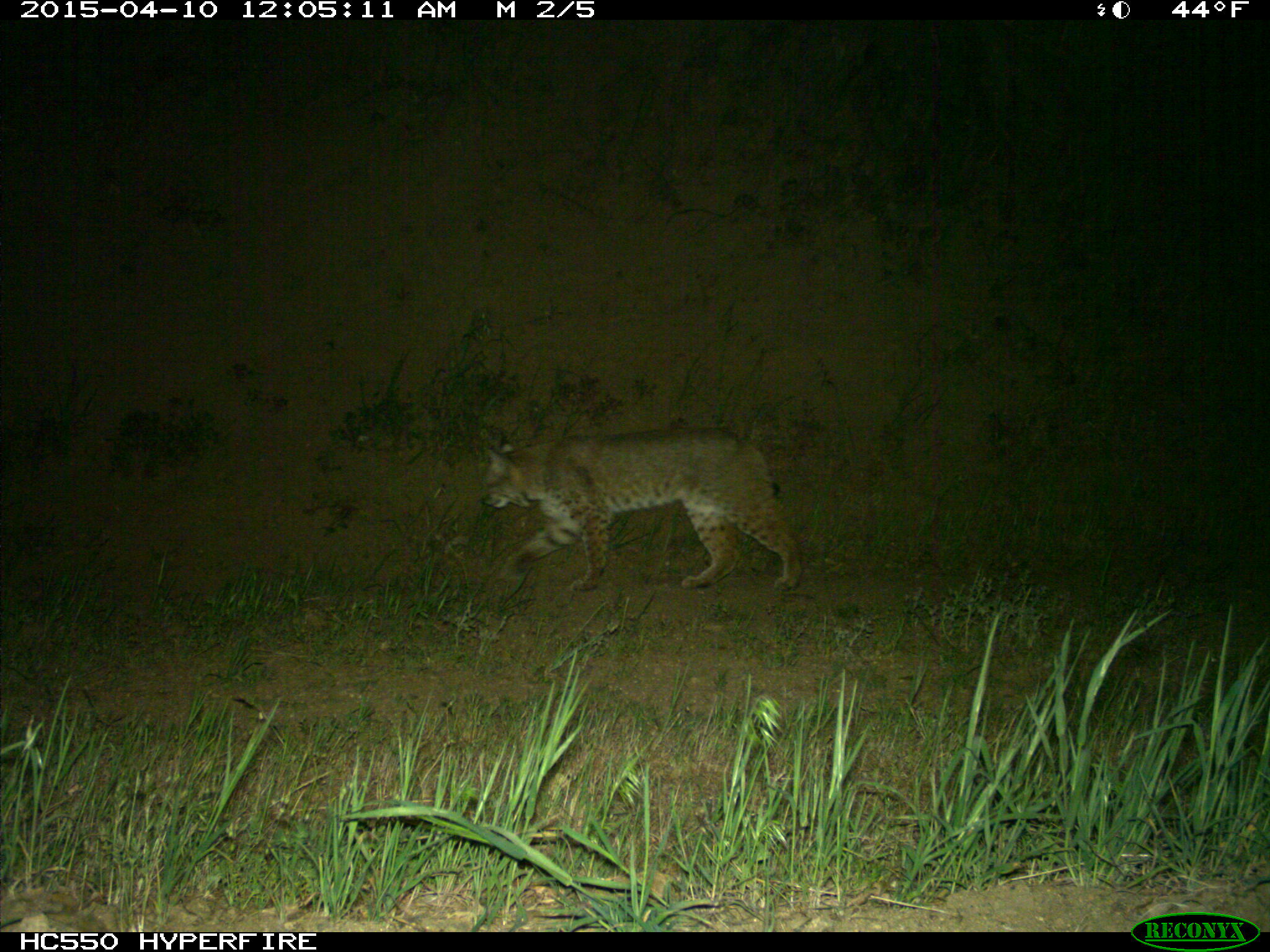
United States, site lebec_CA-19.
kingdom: Animalia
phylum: Chordata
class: Mammalia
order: Carnivora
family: Felidae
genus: Lynx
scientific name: Lynx rufus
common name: bobcat